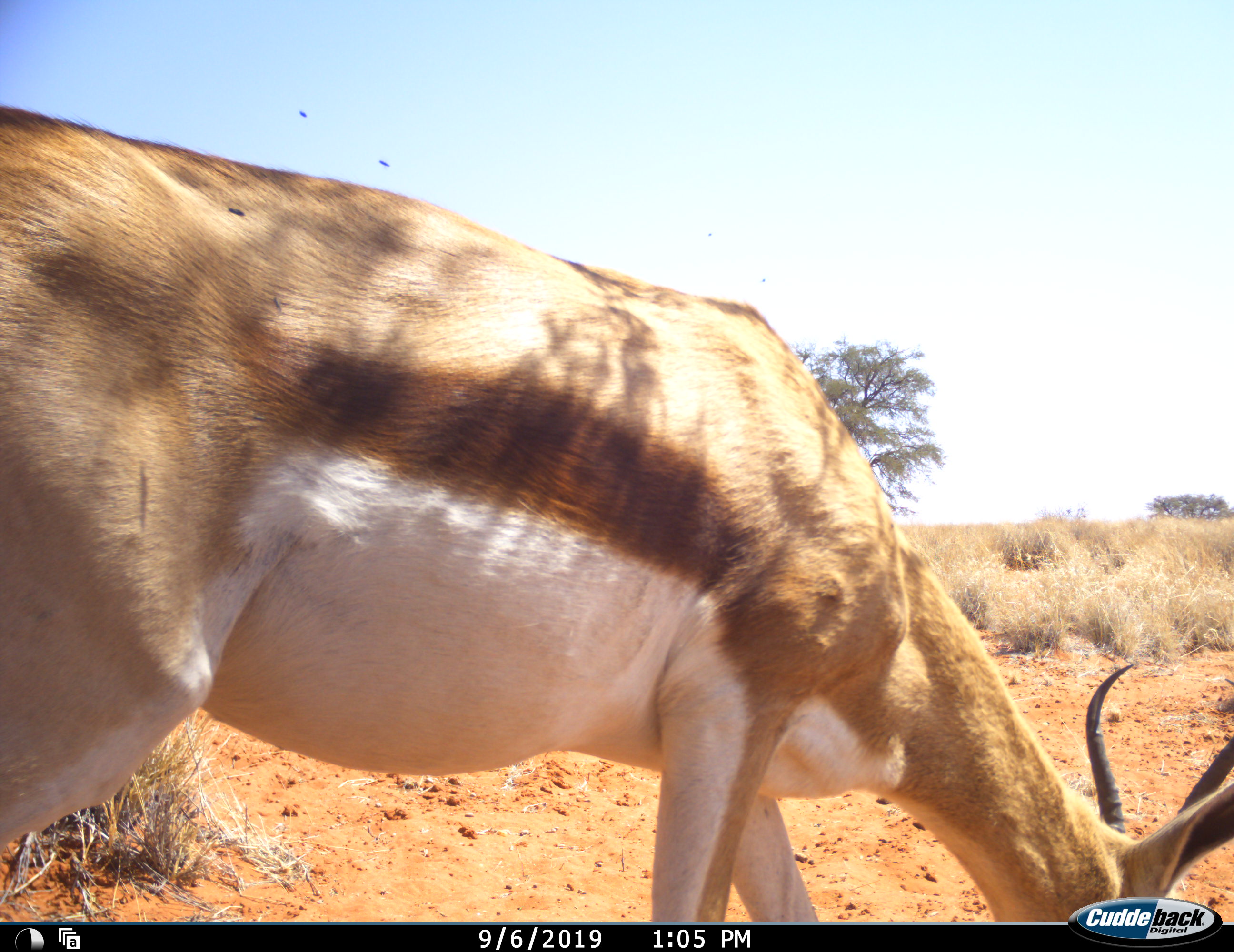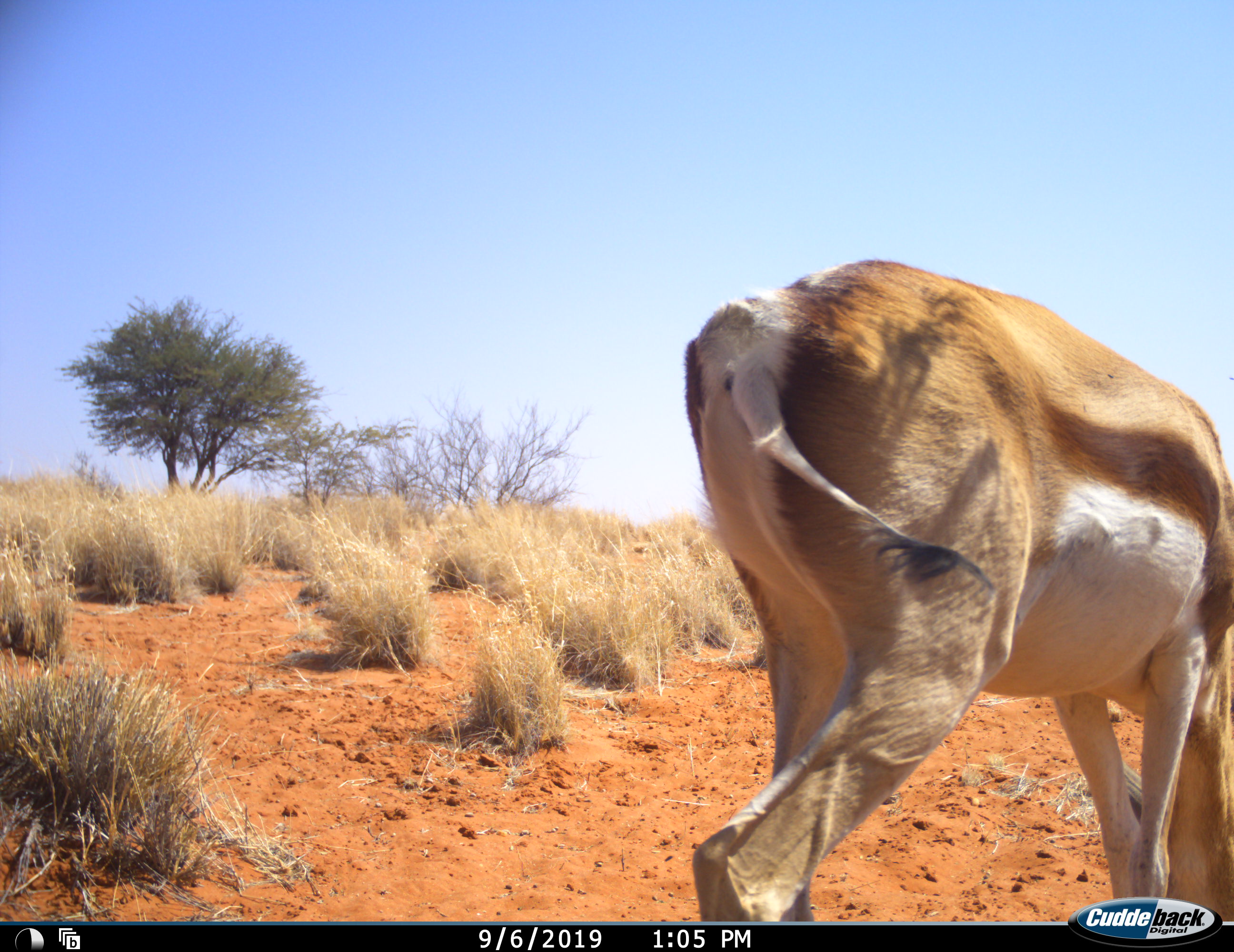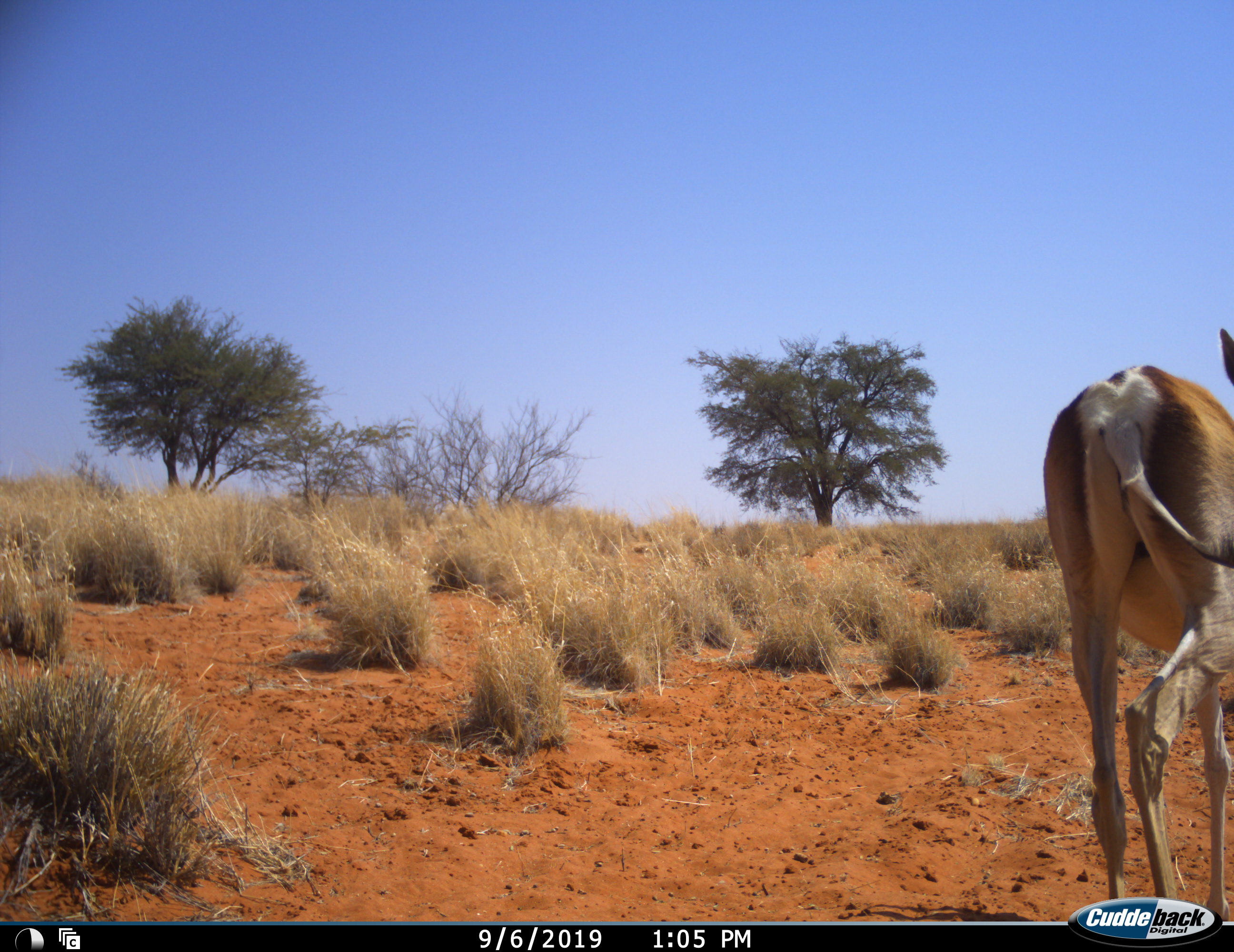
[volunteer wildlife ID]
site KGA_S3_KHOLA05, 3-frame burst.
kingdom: Animalia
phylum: Chordata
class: Mammalia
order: Artiodactyla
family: Bovidae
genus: Antidorcas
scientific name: Antidorcas marsupialis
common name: springbok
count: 1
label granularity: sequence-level